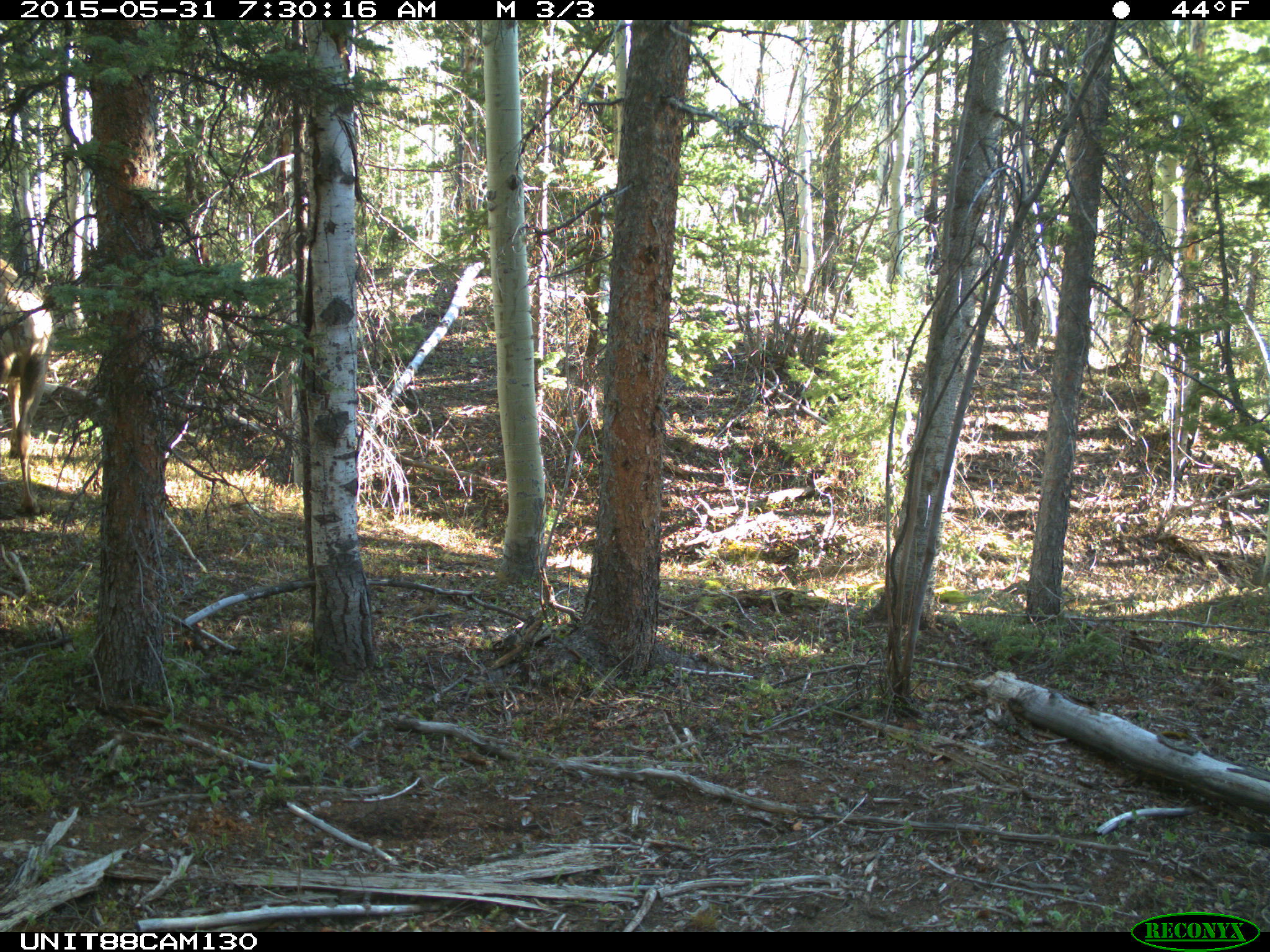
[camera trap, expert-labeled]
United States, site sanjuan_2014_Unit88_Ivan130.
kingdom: Animalia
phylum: Chordata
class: Mammalia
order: Artiodactyla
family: Cervidae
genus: Cervus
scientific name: Cervus elaphus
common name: red deer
Cervus elaphus (red deer).